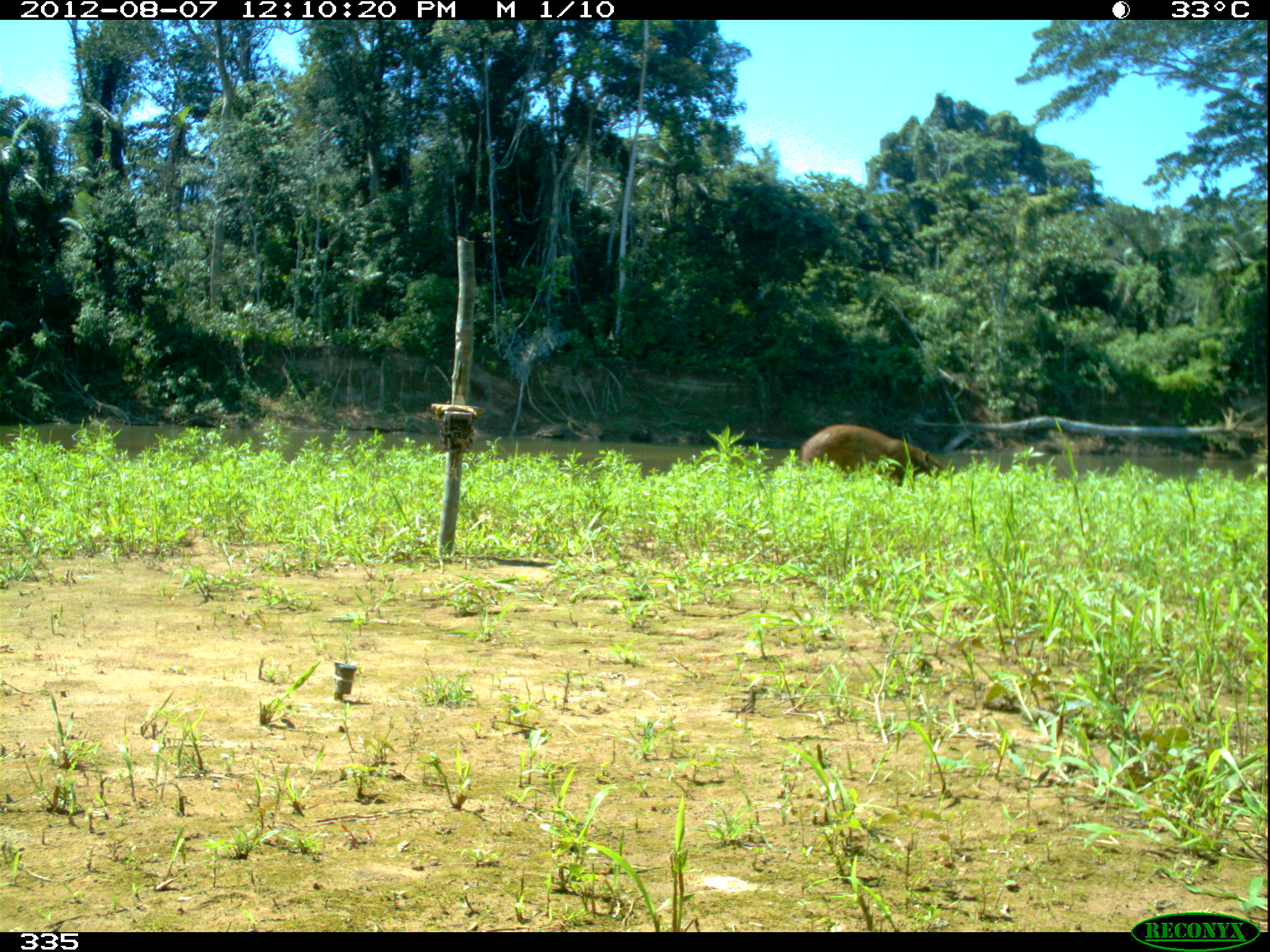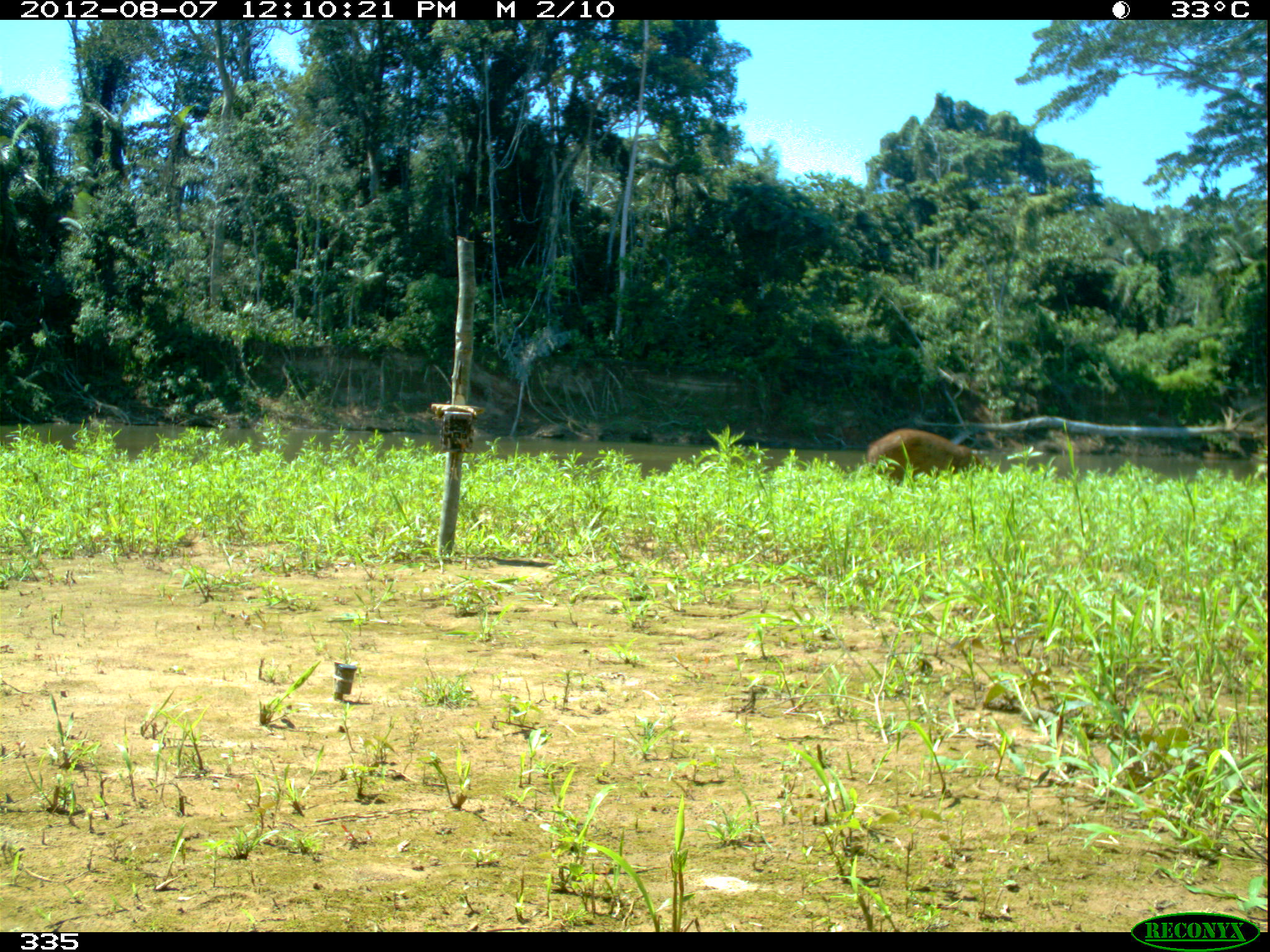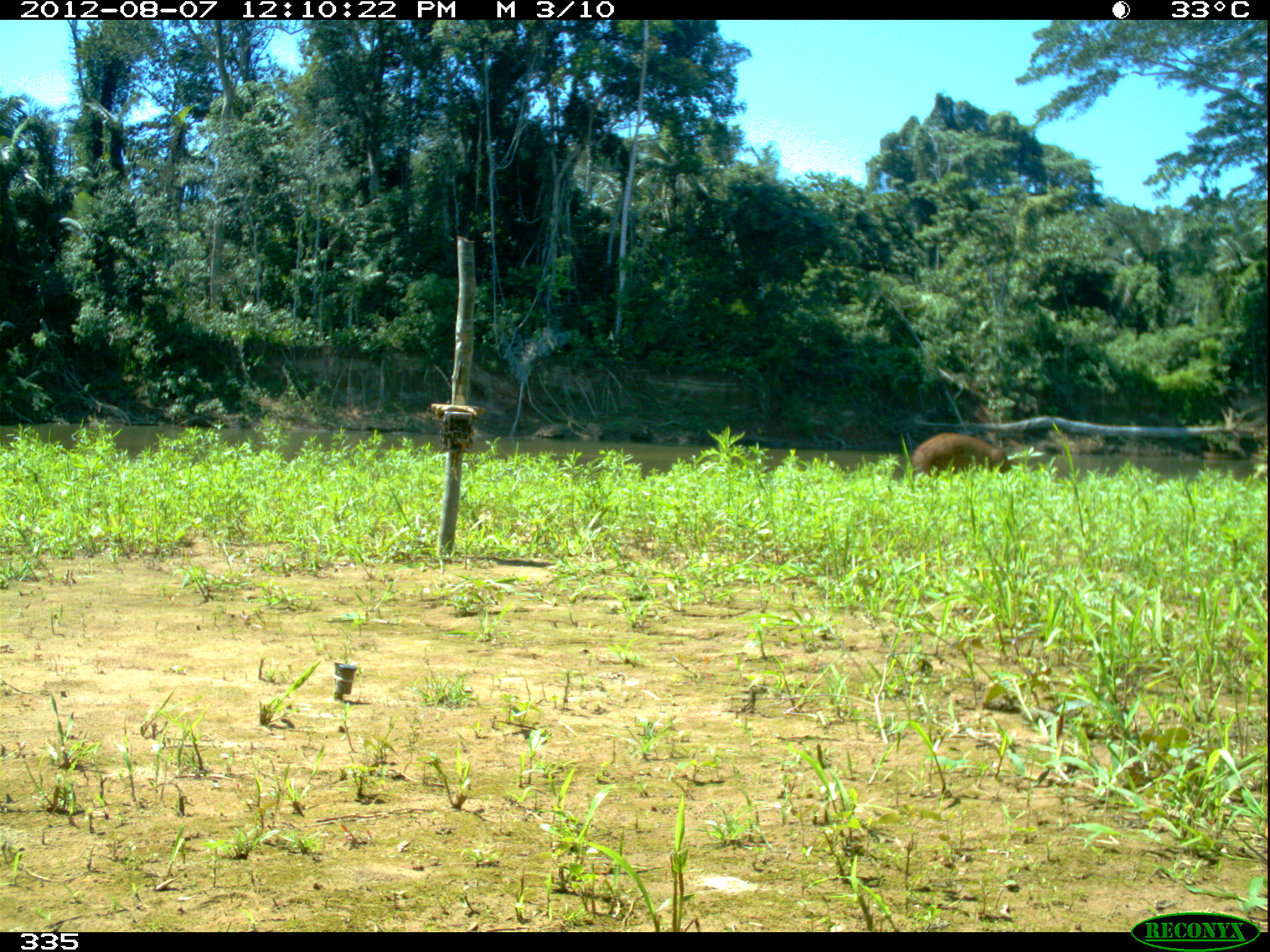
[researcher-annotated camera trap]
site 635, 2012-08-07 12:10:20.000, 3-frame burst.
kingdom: Animalia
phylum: Chordata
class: Mammalia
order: Rodentia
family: Caviidae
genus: Hydrochoerus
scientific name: Hydrochoerus hydrochaeris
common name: capybara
Hydrochoerus hydrochaeris (capybara).